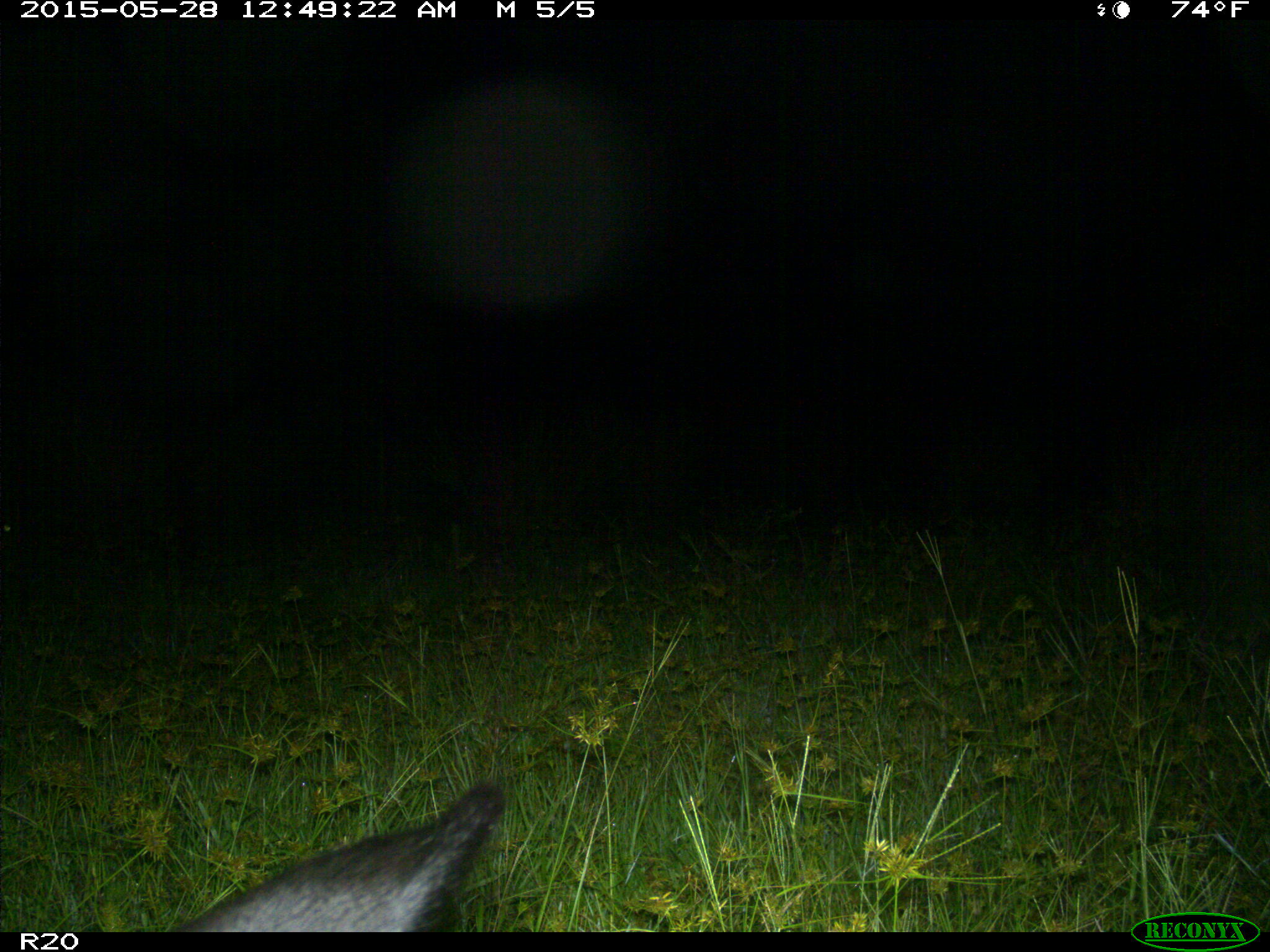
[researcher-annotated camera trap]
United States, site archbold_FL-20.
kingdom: Animalia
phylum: Chordata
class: Mammalia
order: Artiodactyla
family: Bovidae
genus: Bos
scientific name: Bos taurus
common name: domestic cow